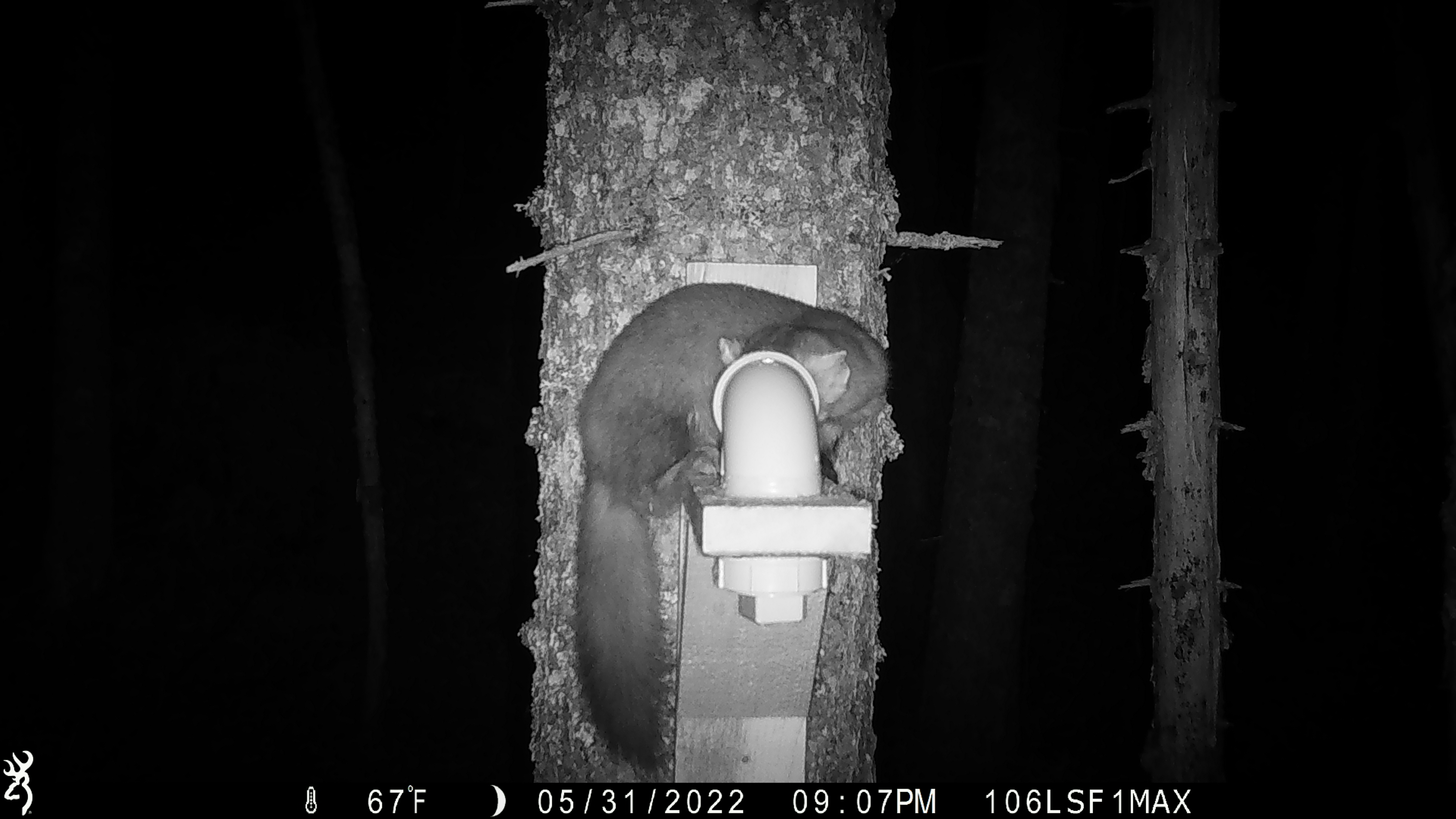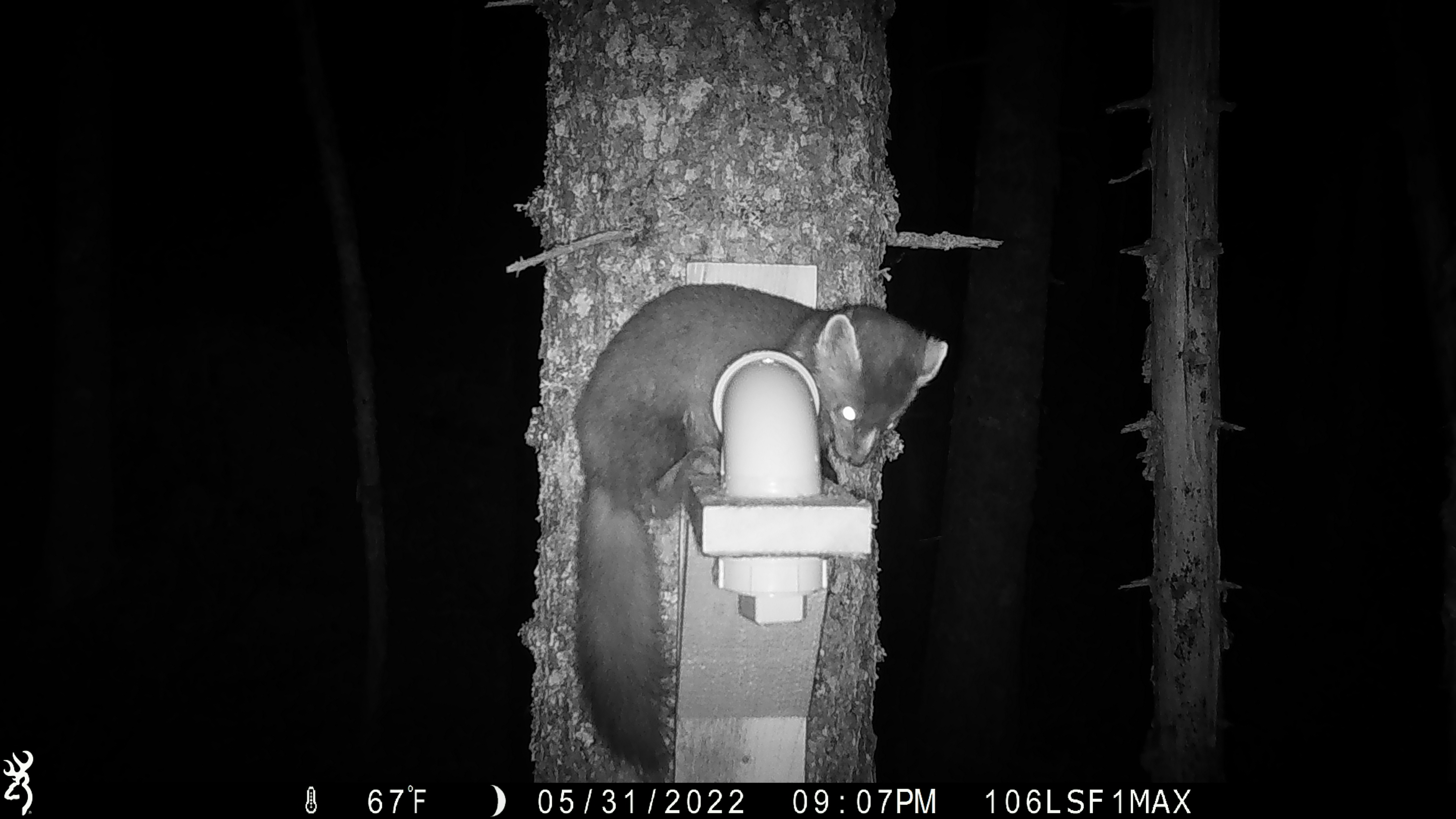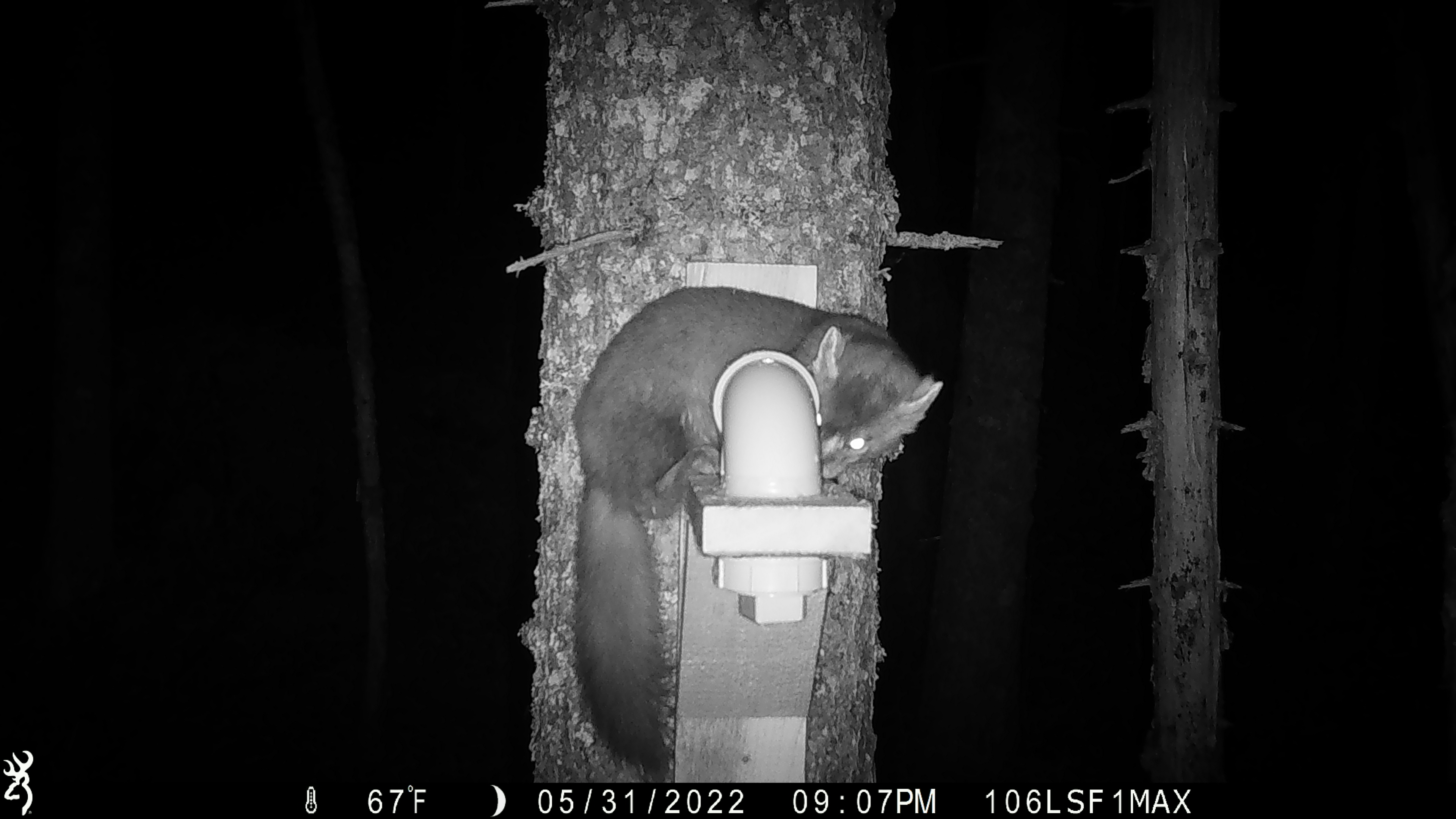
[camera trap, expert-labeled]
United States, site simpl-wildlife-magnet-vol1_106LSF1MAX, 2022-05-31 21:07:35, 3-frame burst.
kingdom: Animalia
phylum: Chordata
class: Mammalia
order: Carnivora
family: Mustelidae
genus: Martes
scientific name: Martes americana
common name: american marten